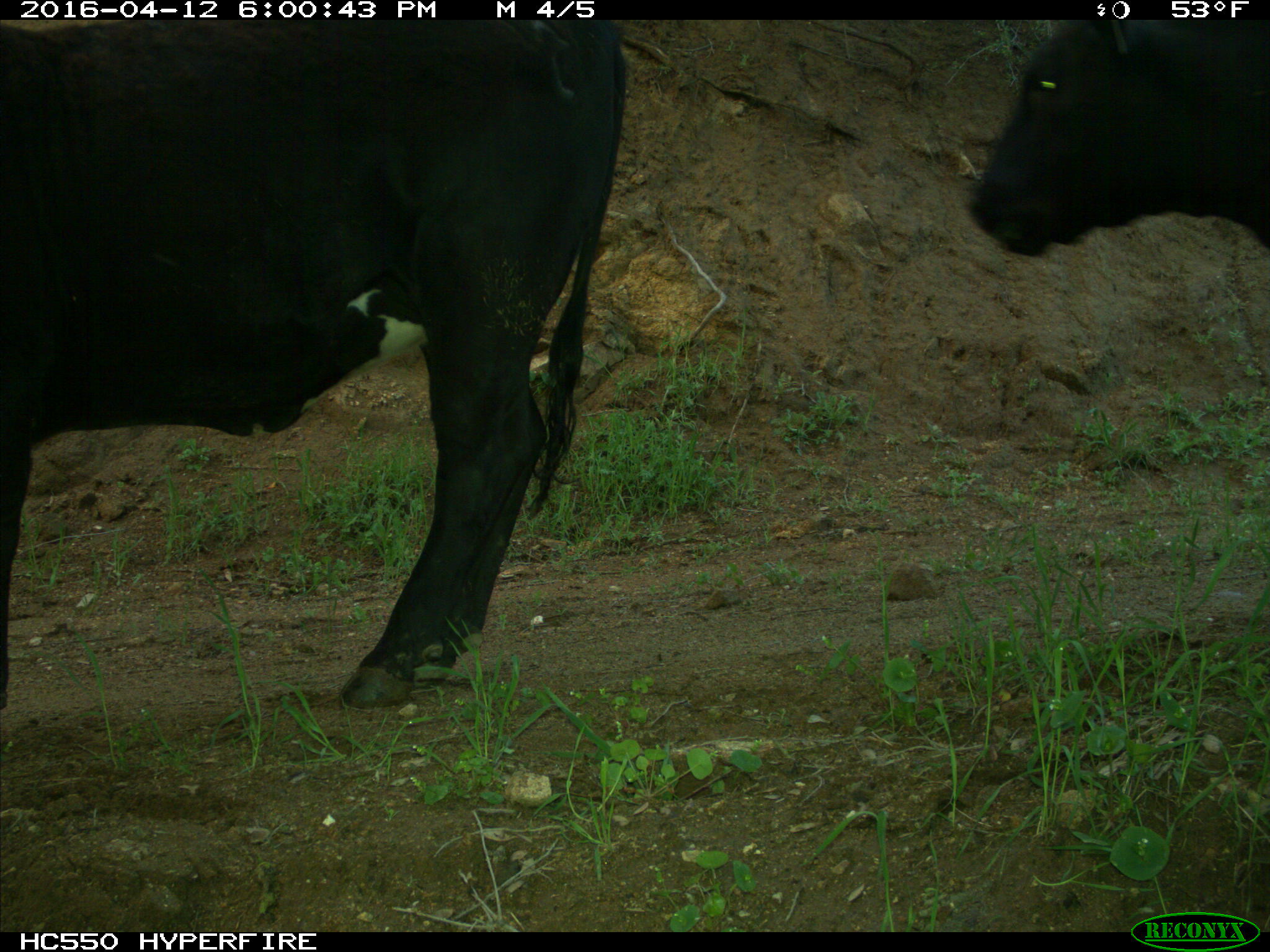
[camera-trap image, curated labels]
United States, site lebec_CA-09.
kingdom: Animalia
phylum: Chordata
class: Mammalia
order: Artiodactyla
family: Bovidae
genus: Bos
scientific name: Bos taurus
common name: domestic cow